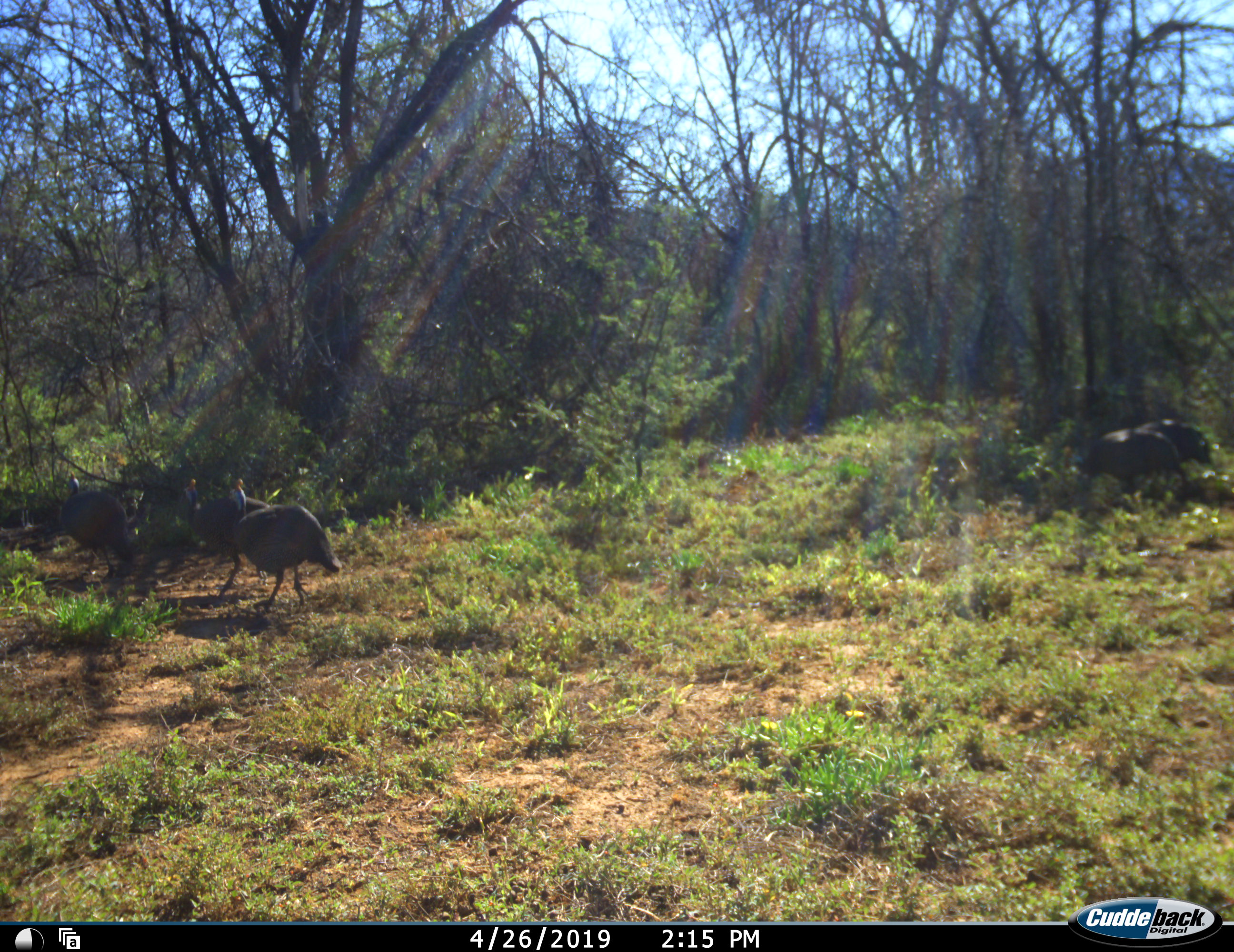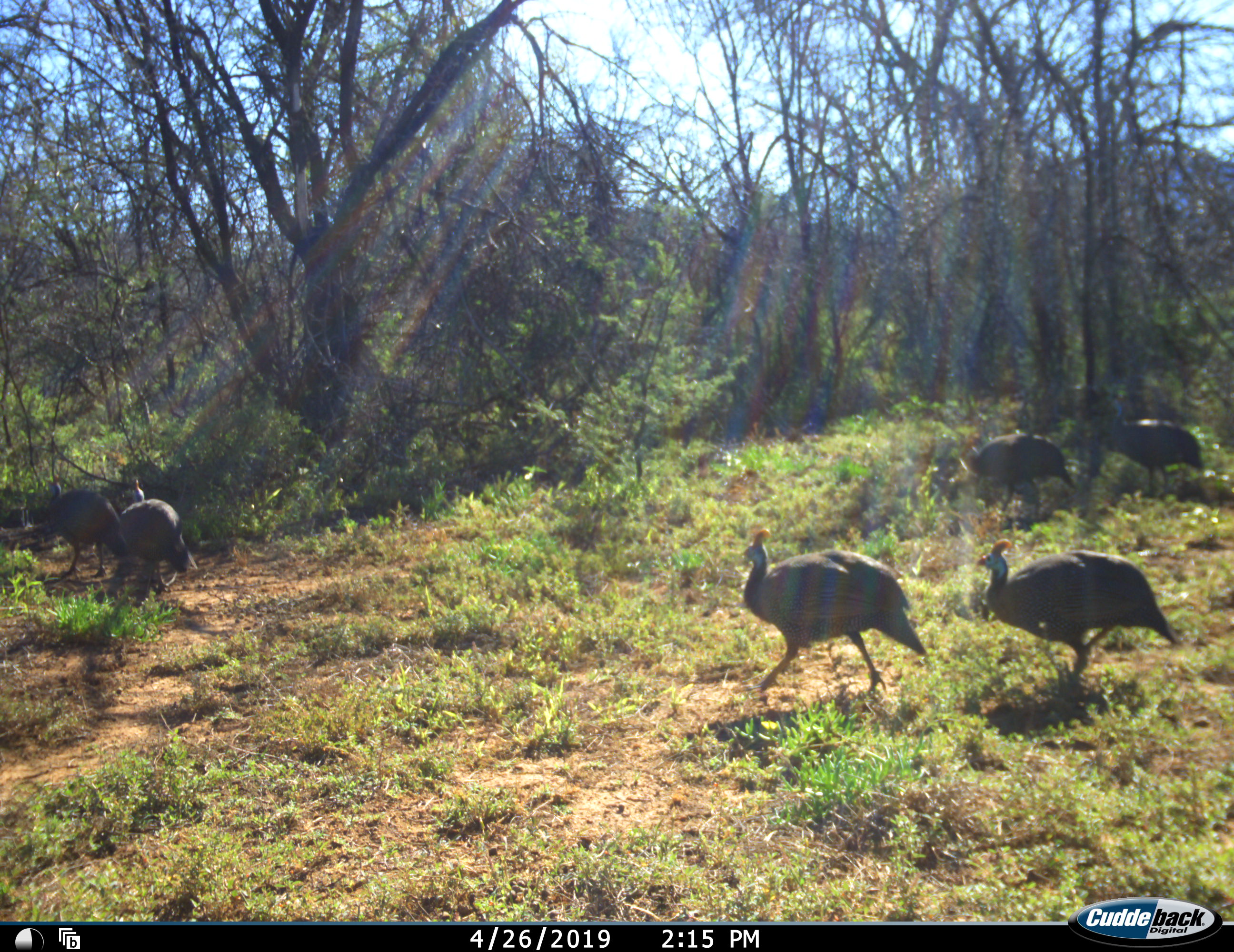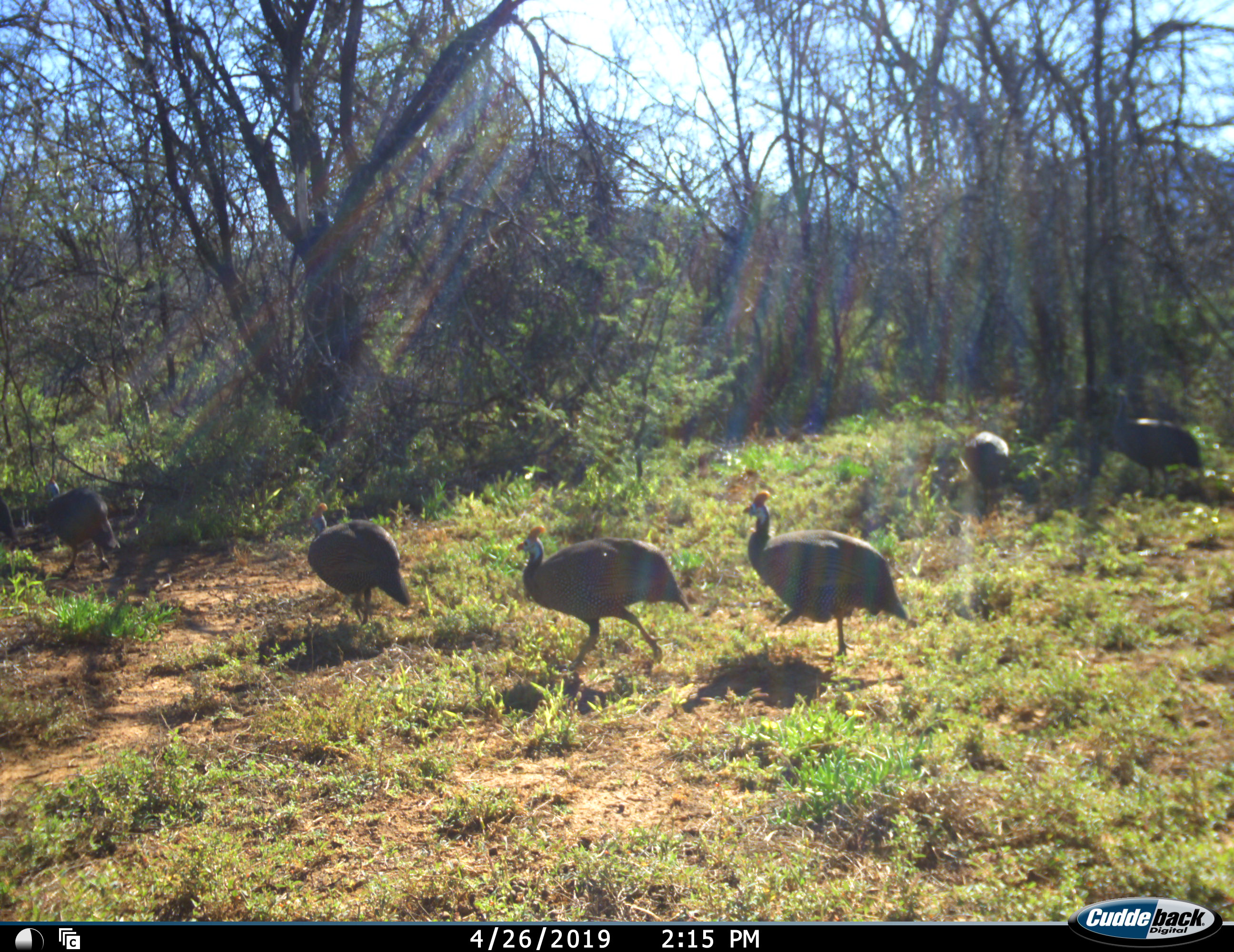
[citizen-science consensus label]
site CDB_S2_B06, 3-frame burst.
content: unidentified animal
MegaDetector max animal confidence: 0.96